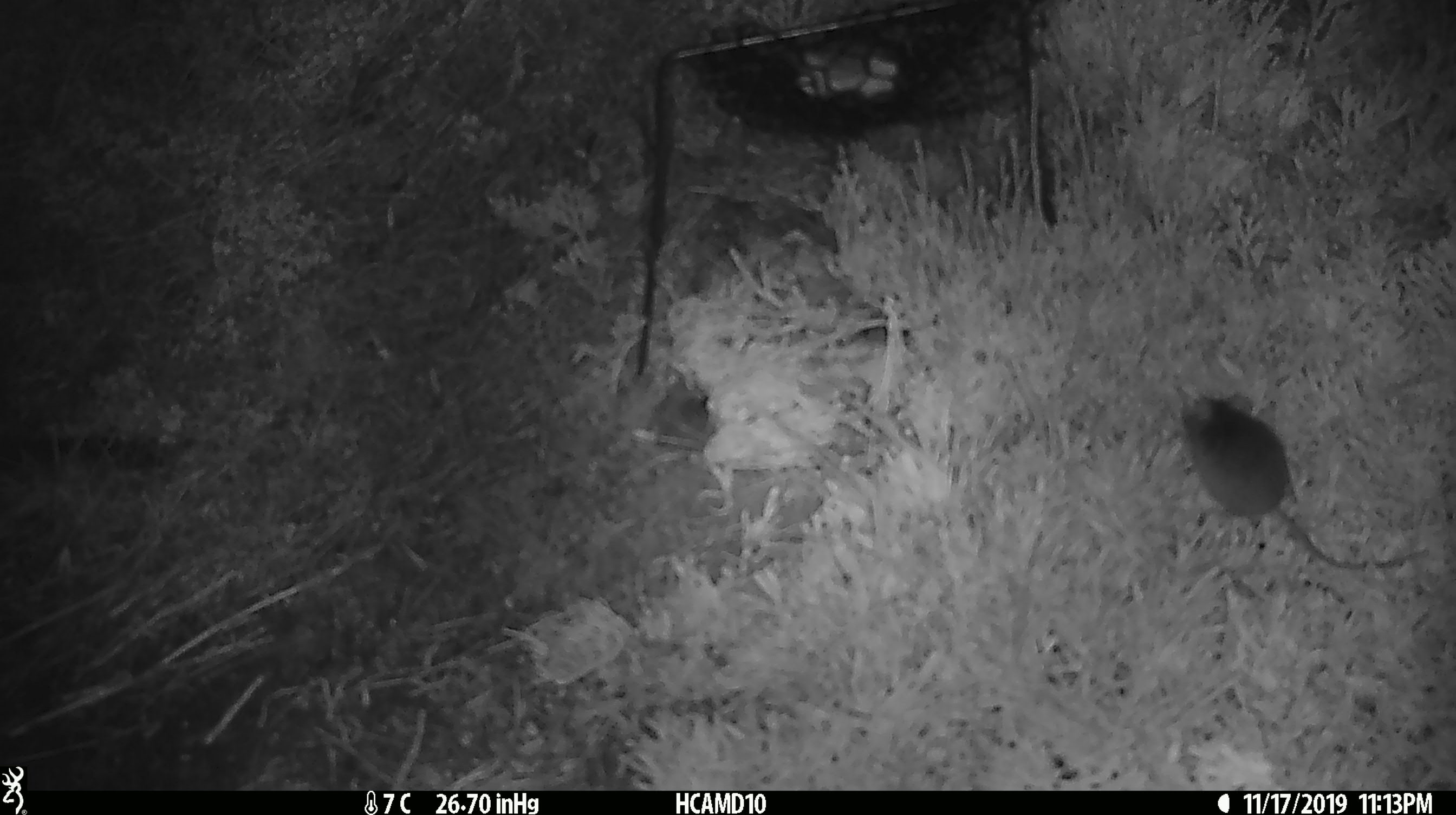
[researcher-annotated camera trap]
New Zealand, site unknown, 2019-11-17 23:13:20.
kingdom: Animalia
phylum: Chordata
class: Mammalia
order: Rodentia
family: Muridae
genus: Mus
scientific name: Mus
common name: mouse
Mouse (Mus).